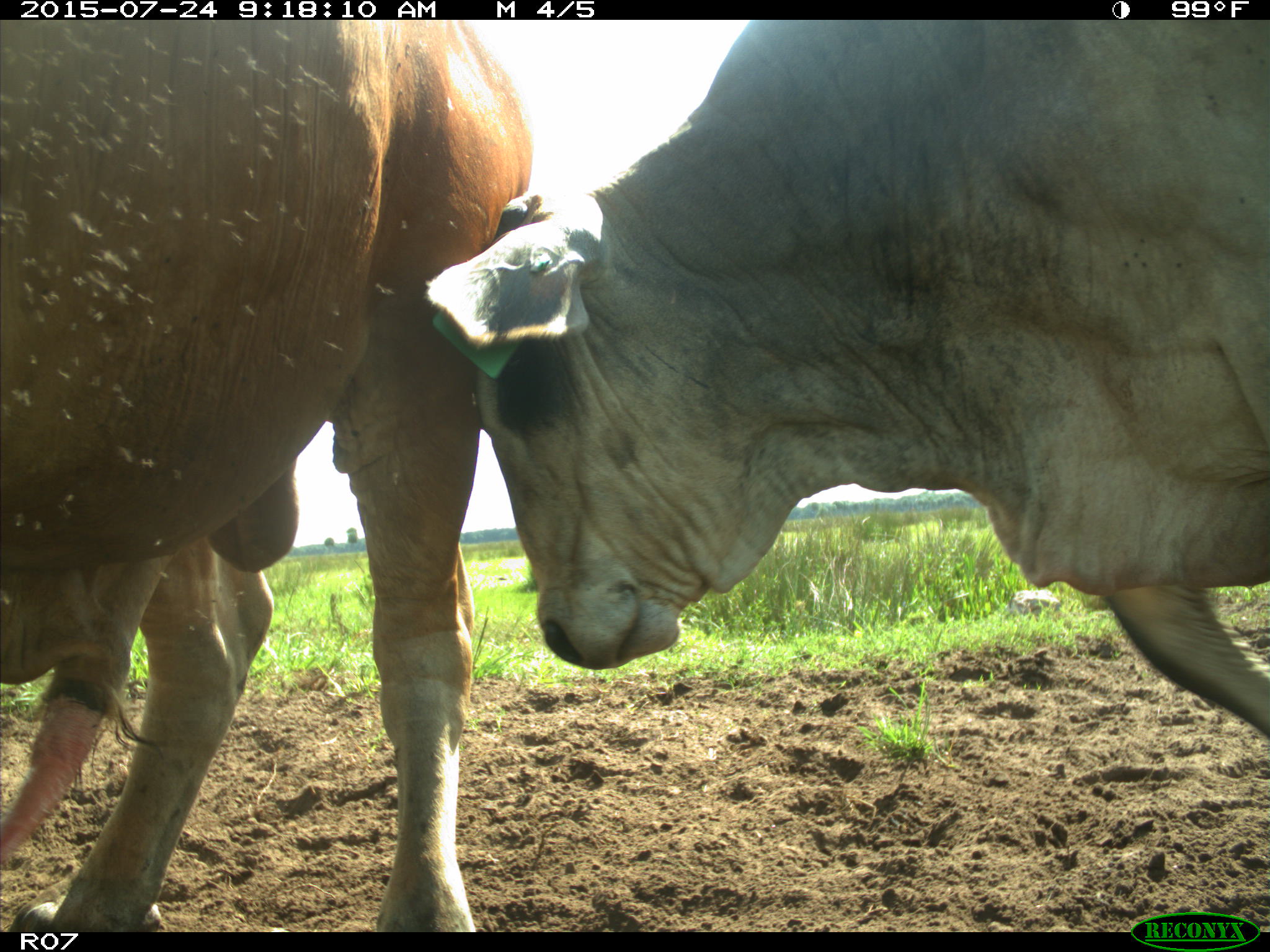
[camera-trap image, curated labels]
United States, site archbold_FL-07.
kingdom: Animalia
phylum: Chordata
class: Mammalia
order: Artiodactyla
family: Bovidae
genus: Bos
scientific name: Bos taurus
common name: domestic cow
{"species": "Bos taurus (domestic cow)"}